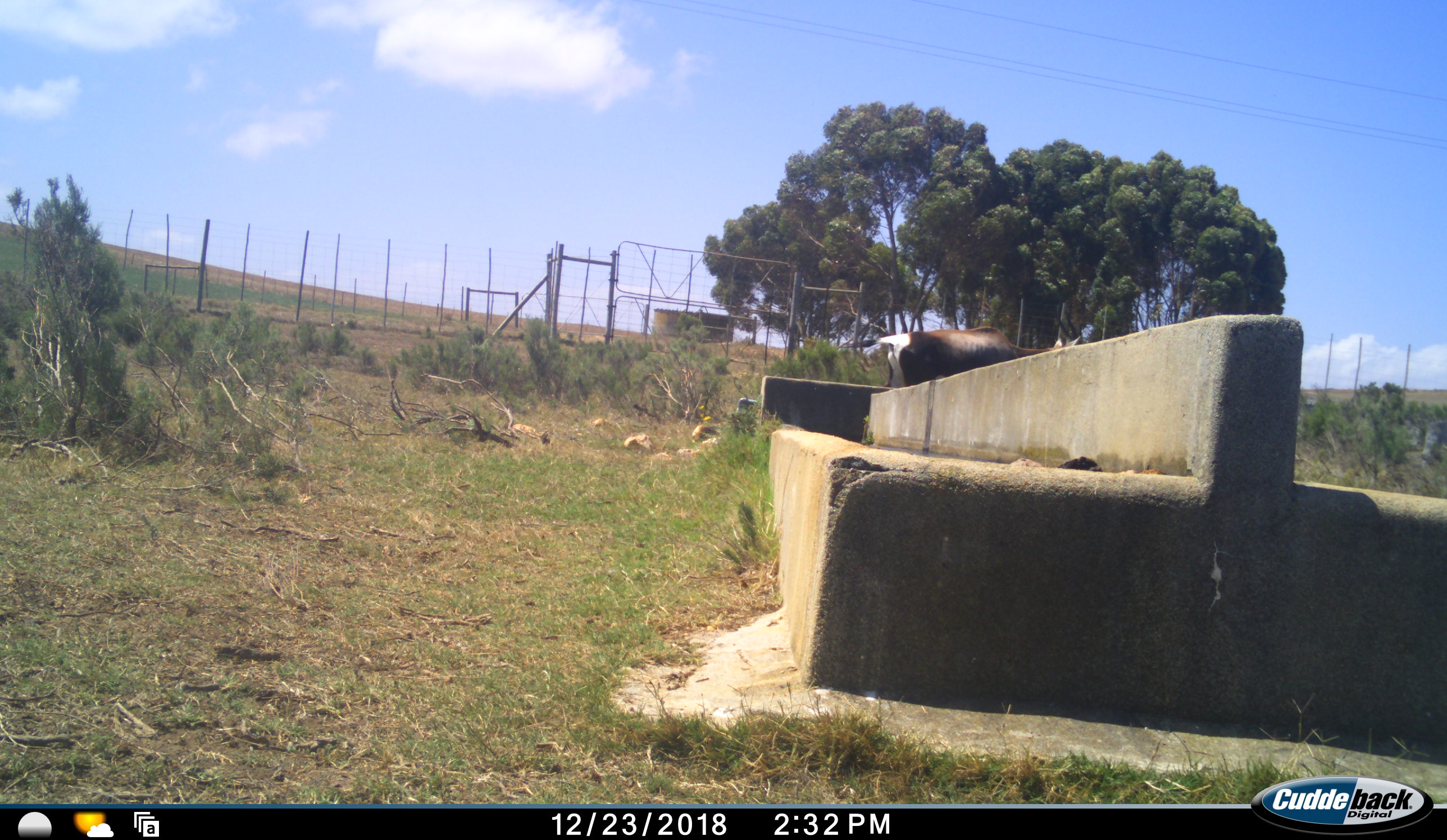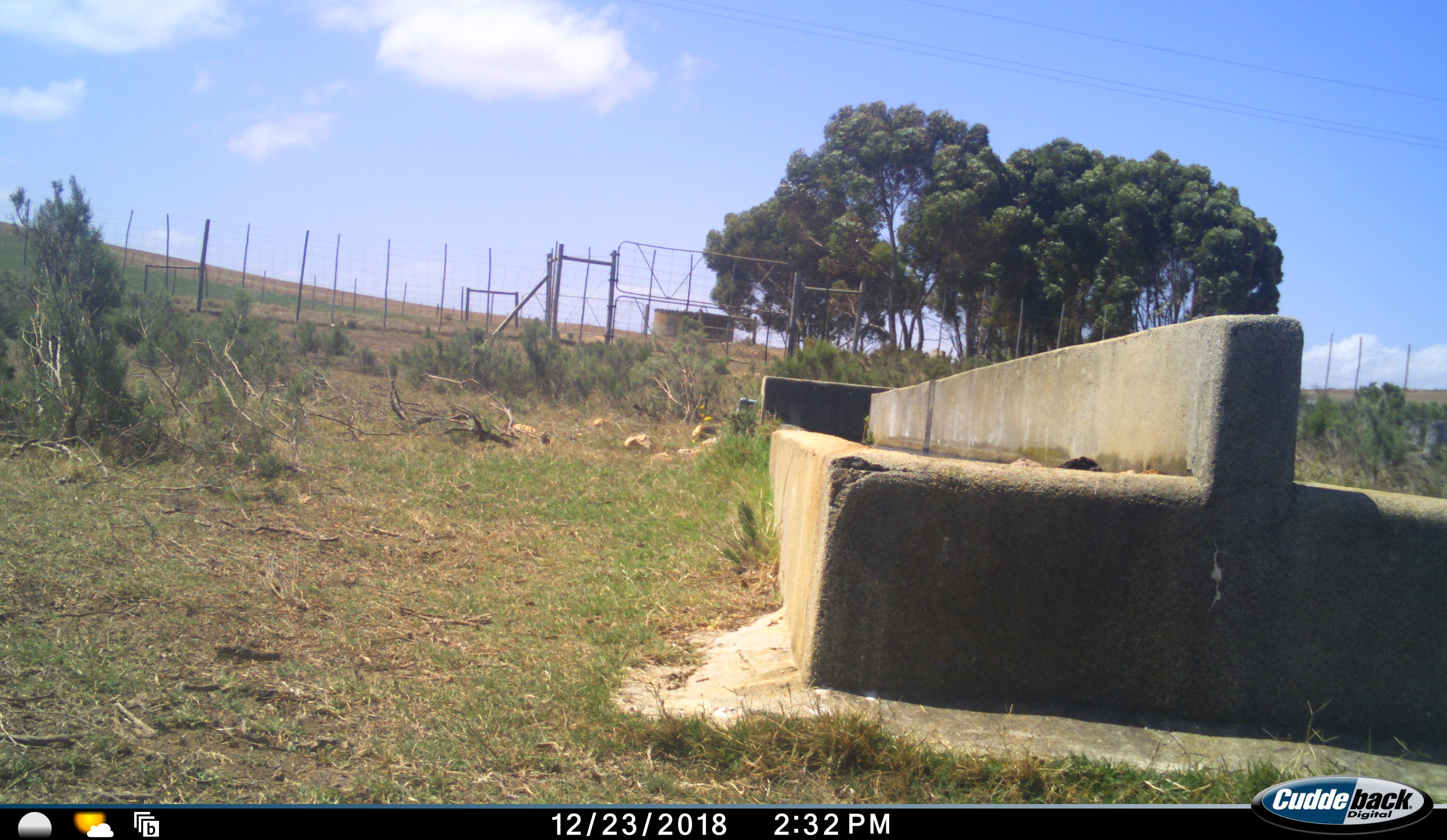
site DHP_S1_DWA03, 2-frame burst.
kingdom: Animalia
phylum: Chordata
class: Mammalia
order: Artiodactyla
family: Bovidae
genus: Damaliscus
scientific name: Damaliscus pygargus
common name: bontebok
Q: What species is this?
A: Bontebok (Damaliscus pygargus).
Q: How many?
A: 1.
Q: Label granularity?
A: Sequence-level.